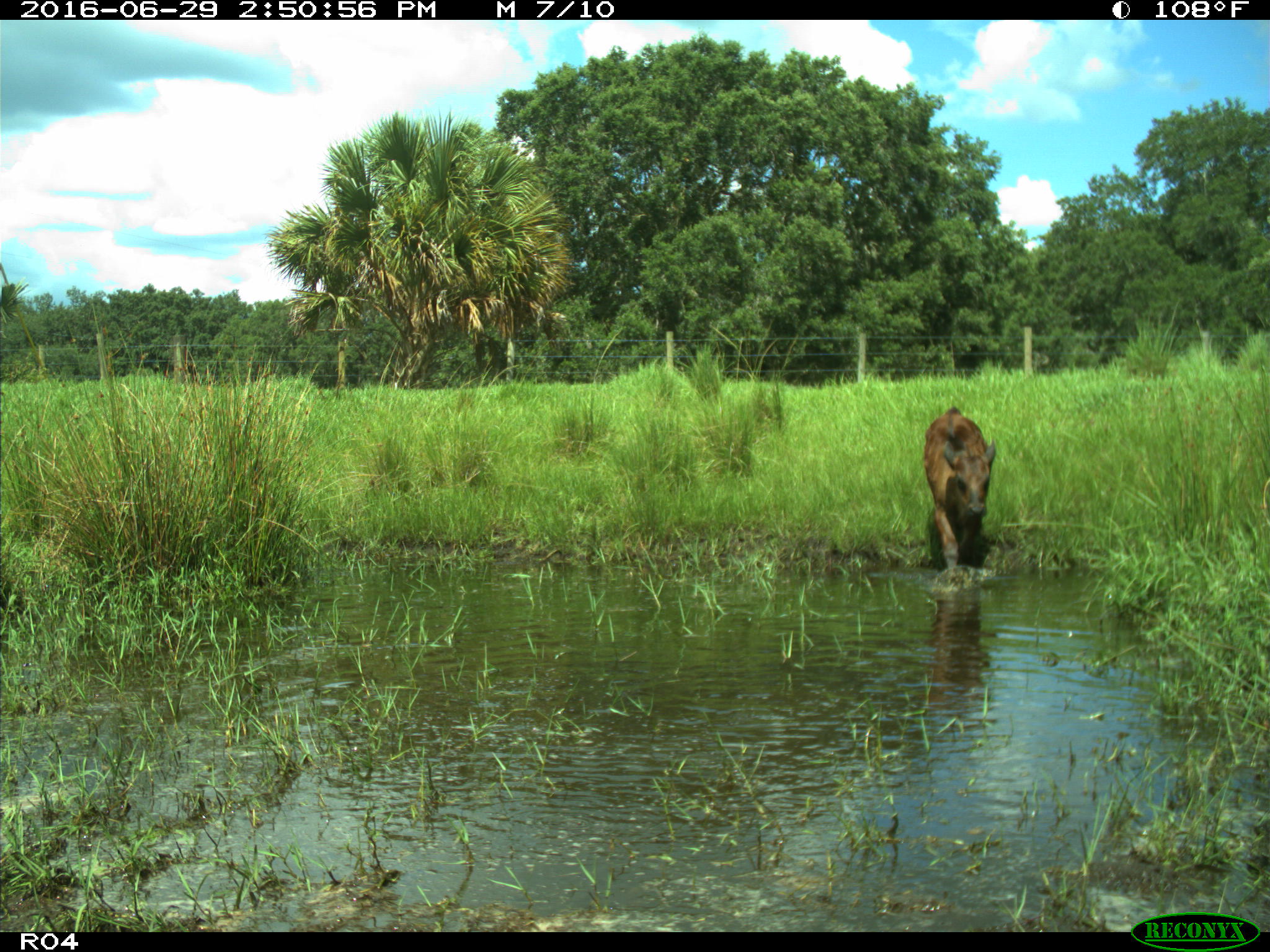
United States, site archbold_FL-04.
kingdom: Animalia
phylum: Chordata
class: Mammalia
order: Artiodactyla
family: Bovidae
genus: Bos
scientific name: Bos taurus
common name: domestic cow